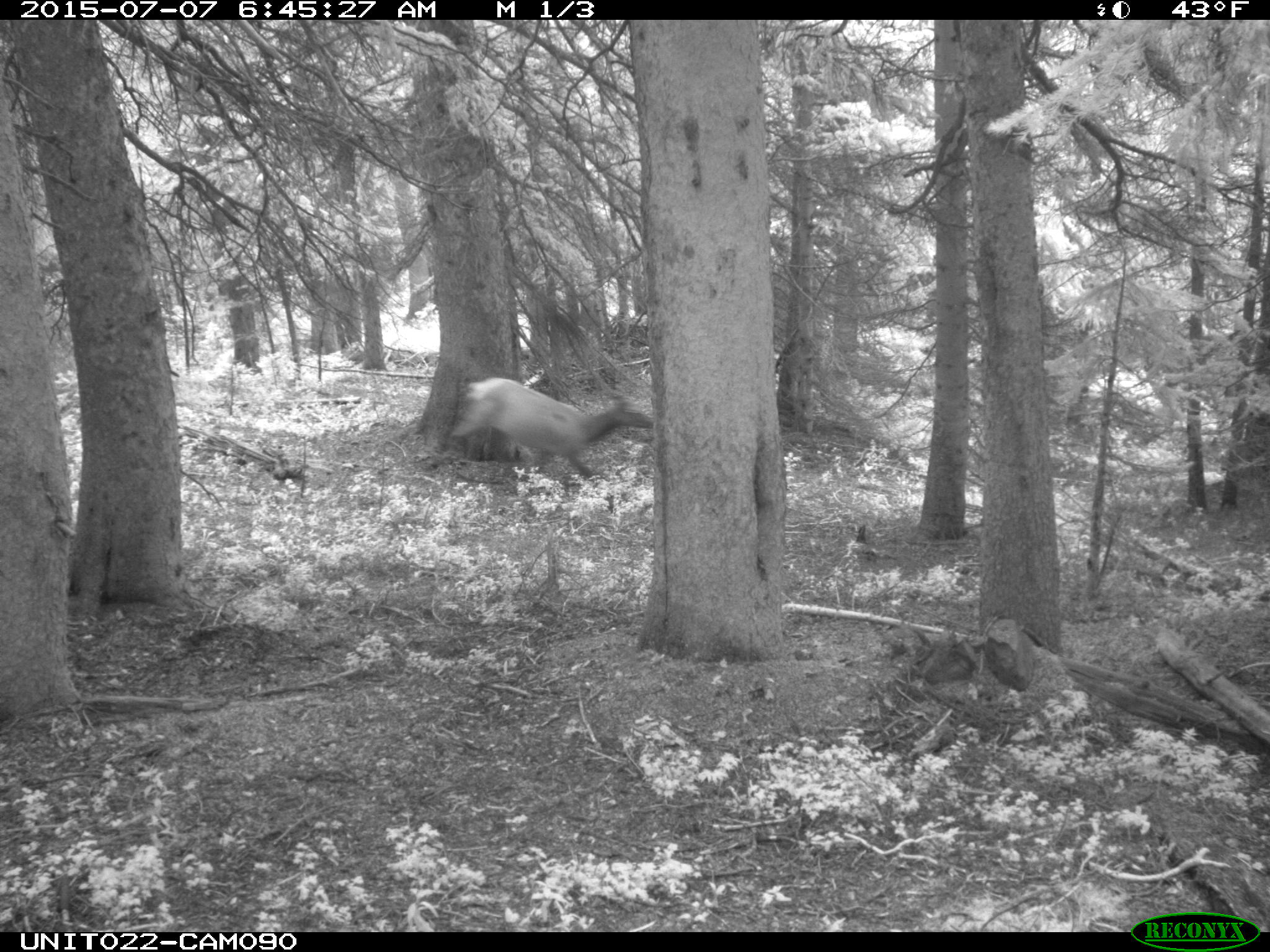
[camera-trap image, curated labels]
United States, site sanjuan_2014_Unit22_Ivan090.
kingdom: Animalia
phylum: Chordata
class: Mammalia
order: Artiodactyla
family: Cervidae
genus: Cervus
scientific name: Cervus elaphus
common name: red deer